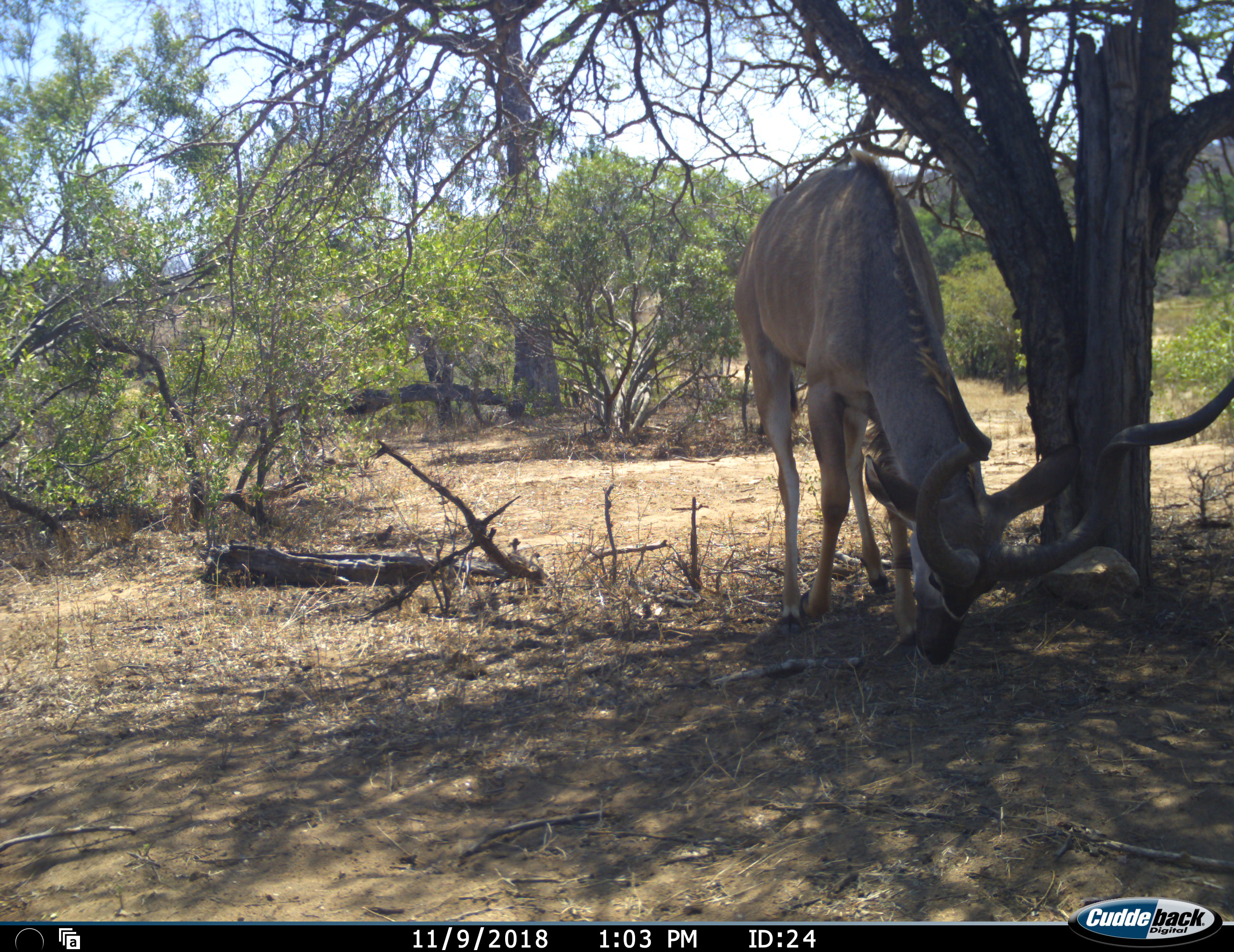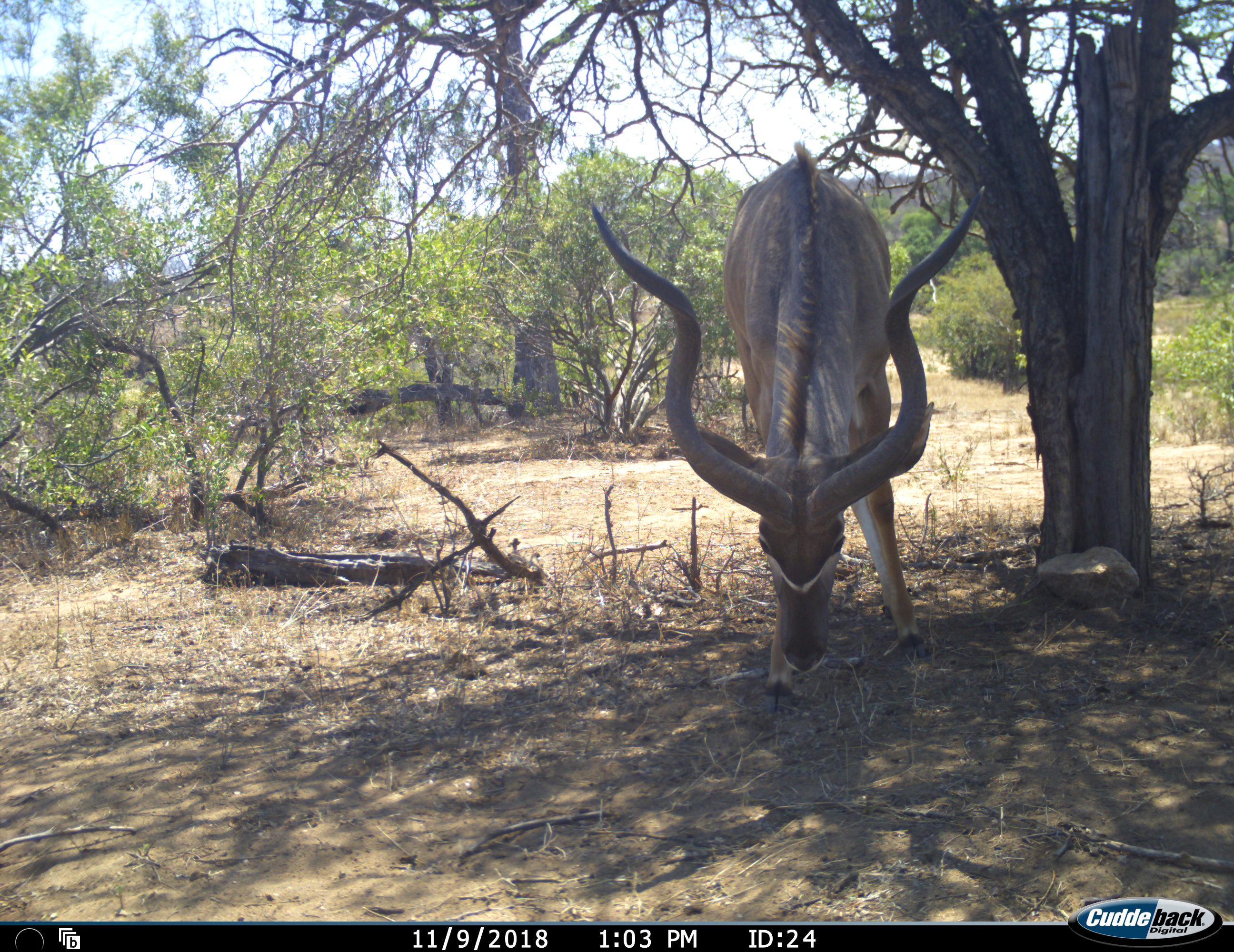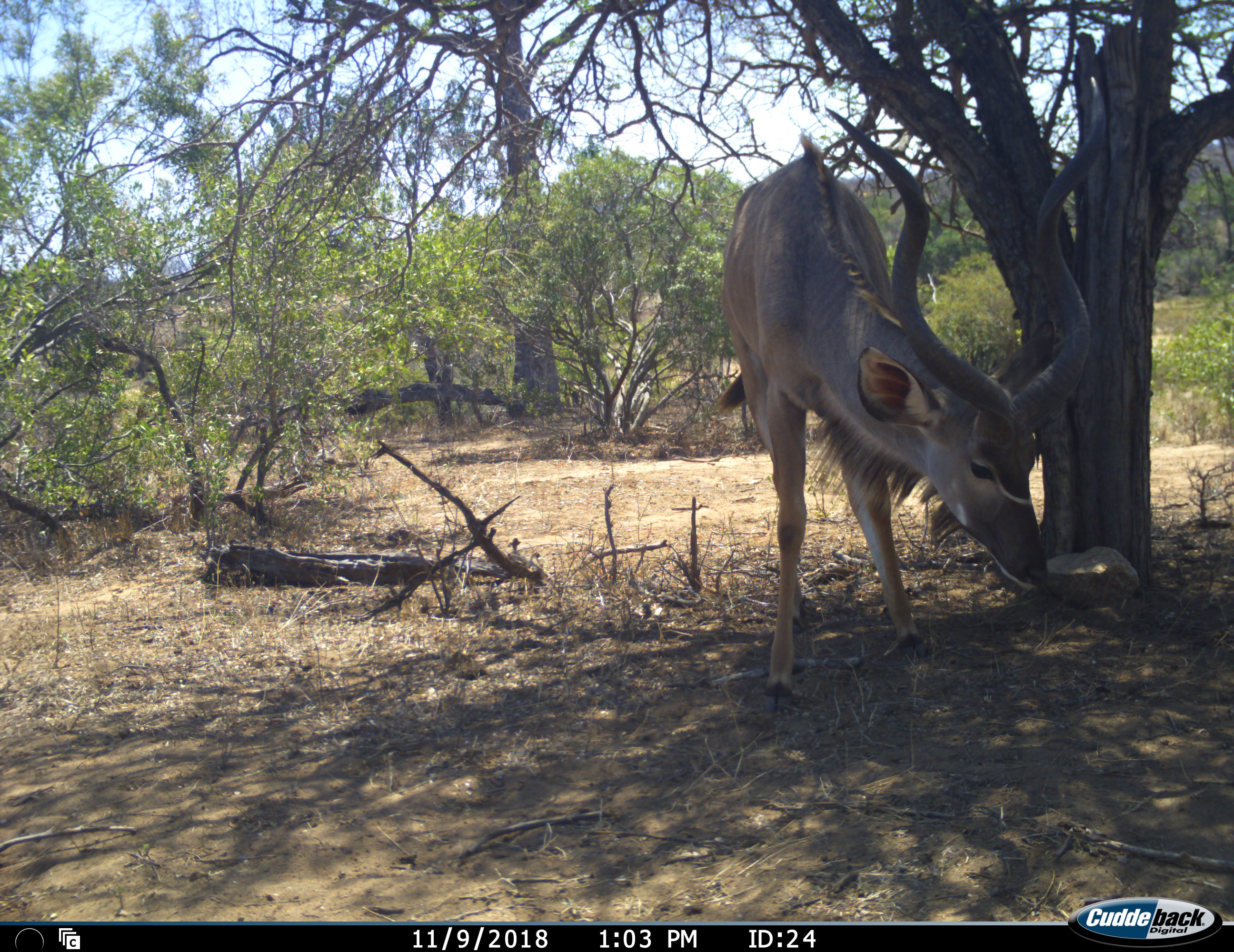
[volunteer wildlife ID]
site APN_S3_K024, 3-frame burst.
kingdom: Animalia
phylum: Chordata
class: Mammalia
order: Artiodactyla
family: Bovidae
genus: Tragelaphus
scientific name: Tragelaphus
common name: kudu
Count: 1.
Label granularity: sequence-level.